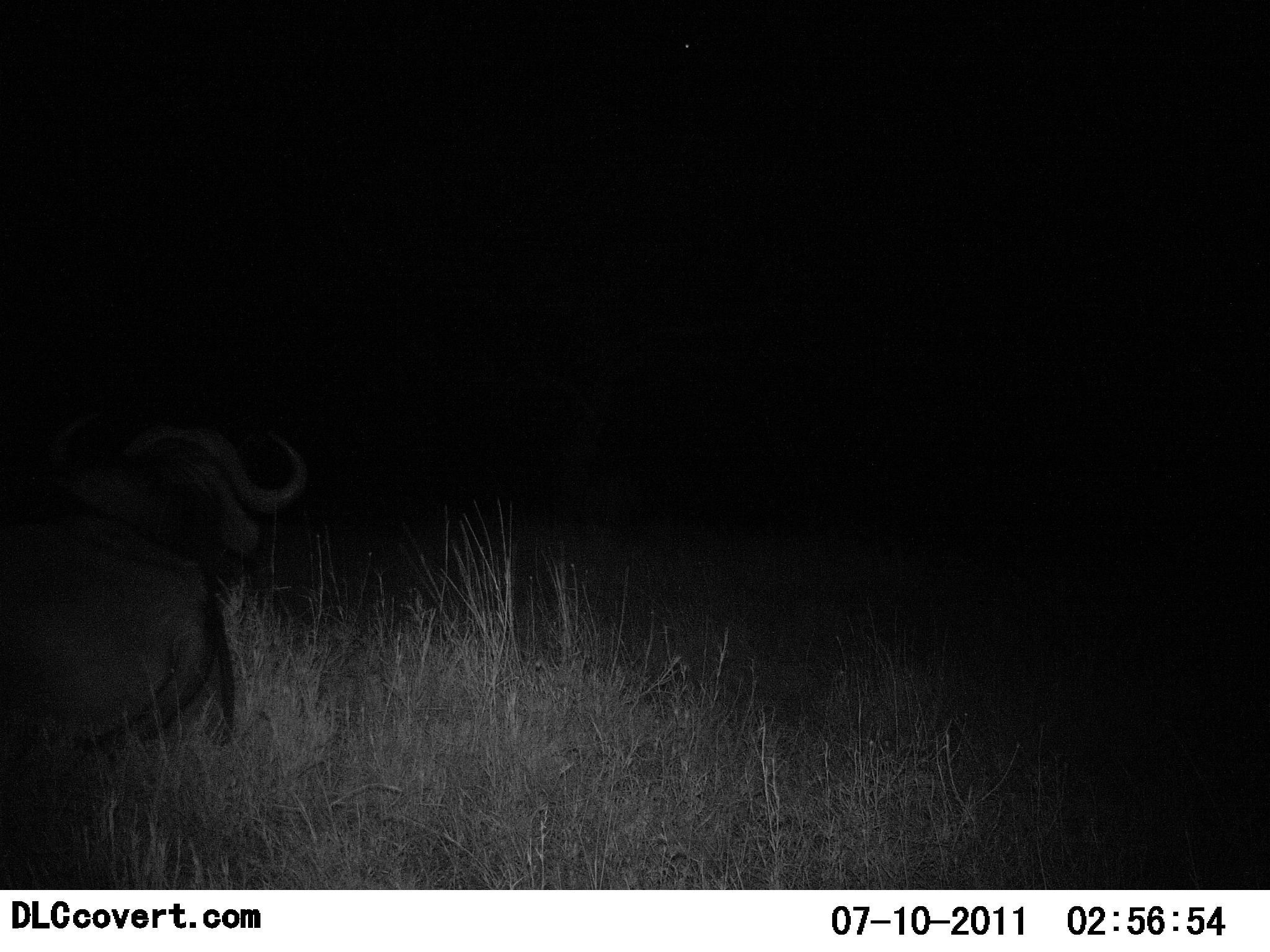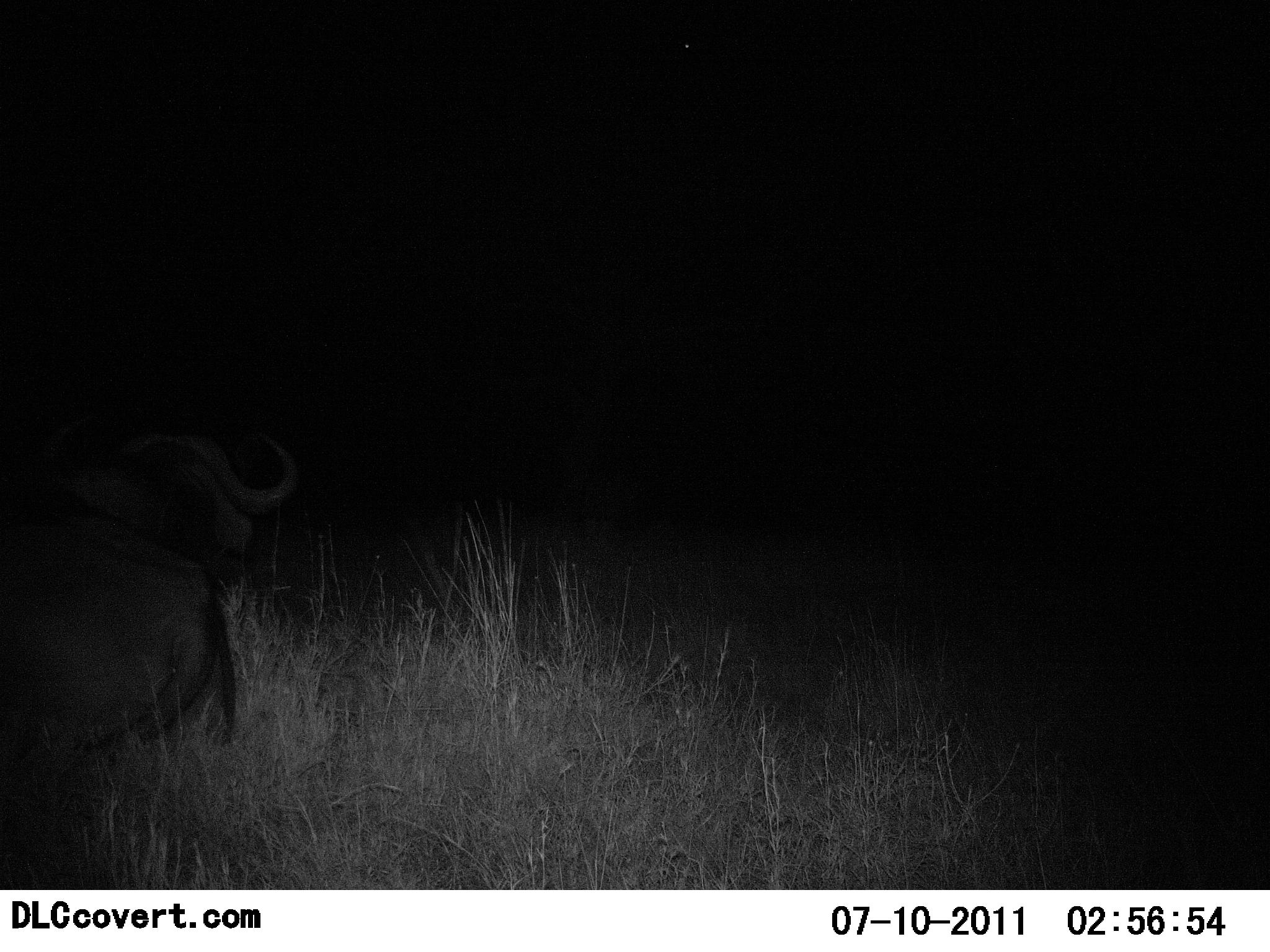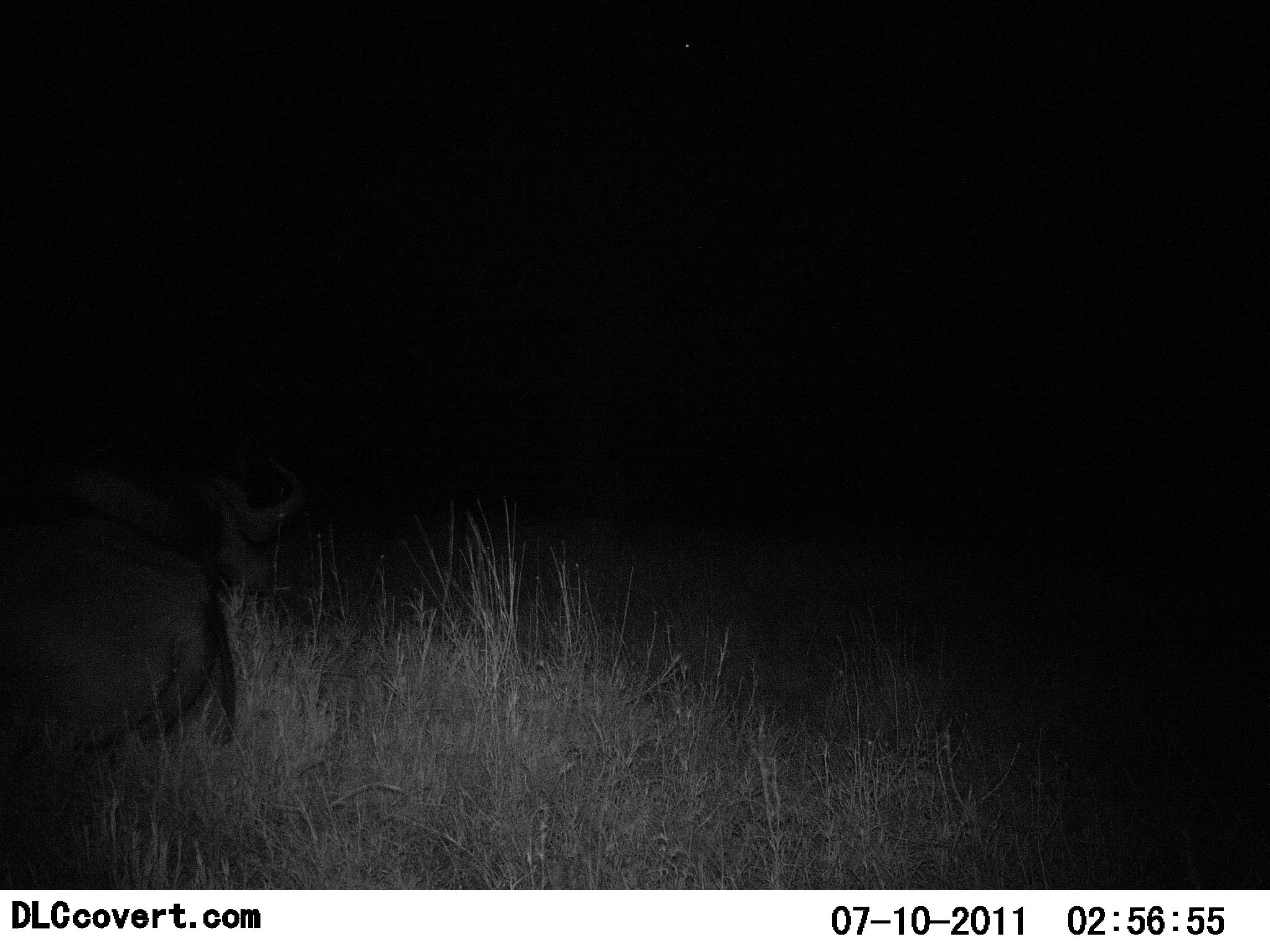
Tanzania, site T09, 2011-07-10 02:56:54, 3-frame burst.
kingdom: Animalia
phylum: Chordata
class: Mammalia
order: Artiodactyla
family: Bovidae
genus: Syncerus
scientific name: Syncerus caffer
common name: cape buffalo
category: buffalo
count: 1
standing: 40%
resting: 40%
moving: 0%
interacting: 0%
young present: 0%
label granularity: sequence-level